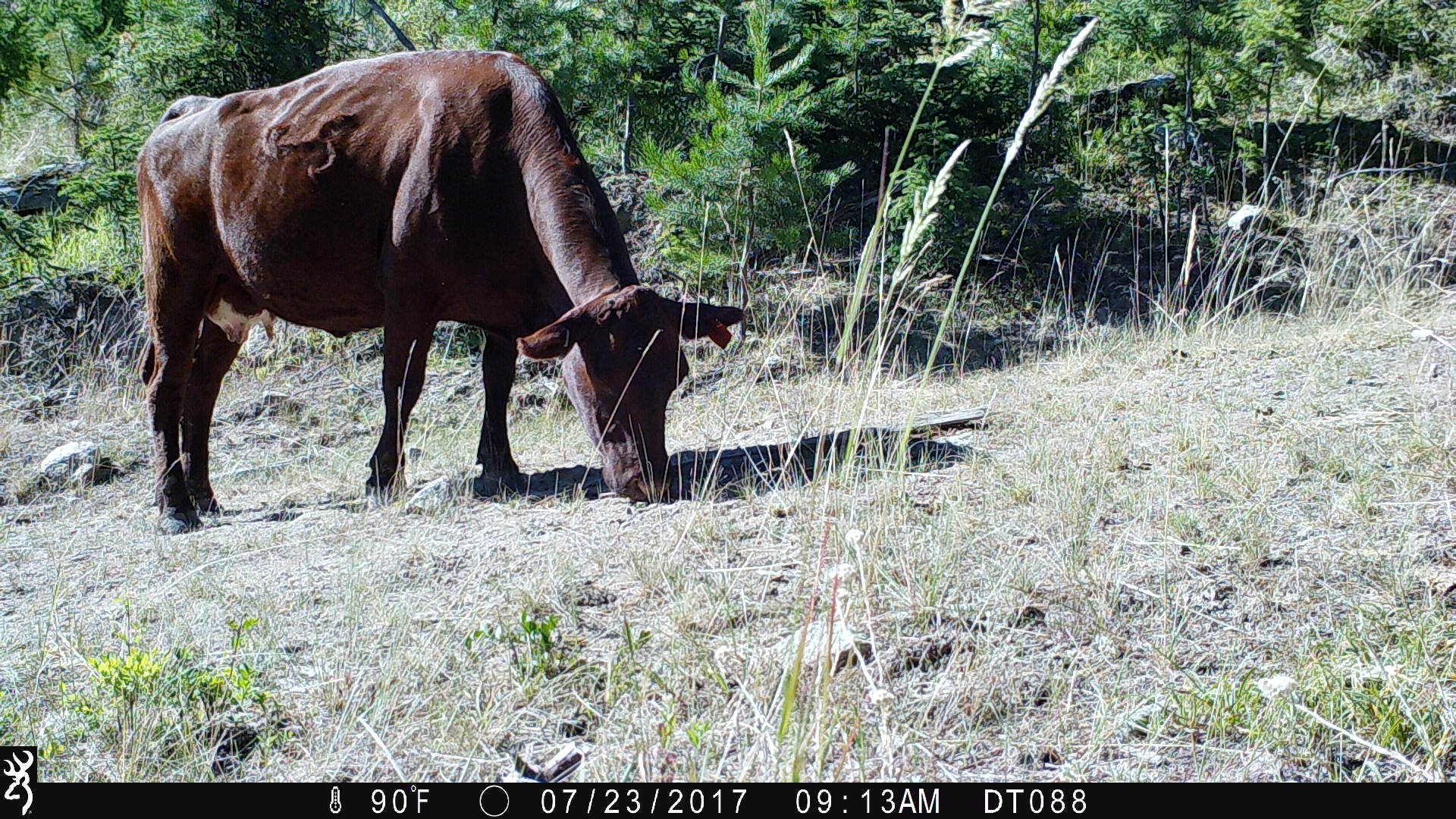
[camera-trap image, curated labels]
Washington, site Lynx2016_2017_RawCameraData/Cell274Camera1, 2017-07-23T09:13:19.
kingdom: Animalia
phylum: Chordata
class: Mammalia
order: Artiodactyla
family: Bovidae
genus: Bos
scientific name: Bos taurus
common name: domestic cattle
Domestic cattle (Bos taurus). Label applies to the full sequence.